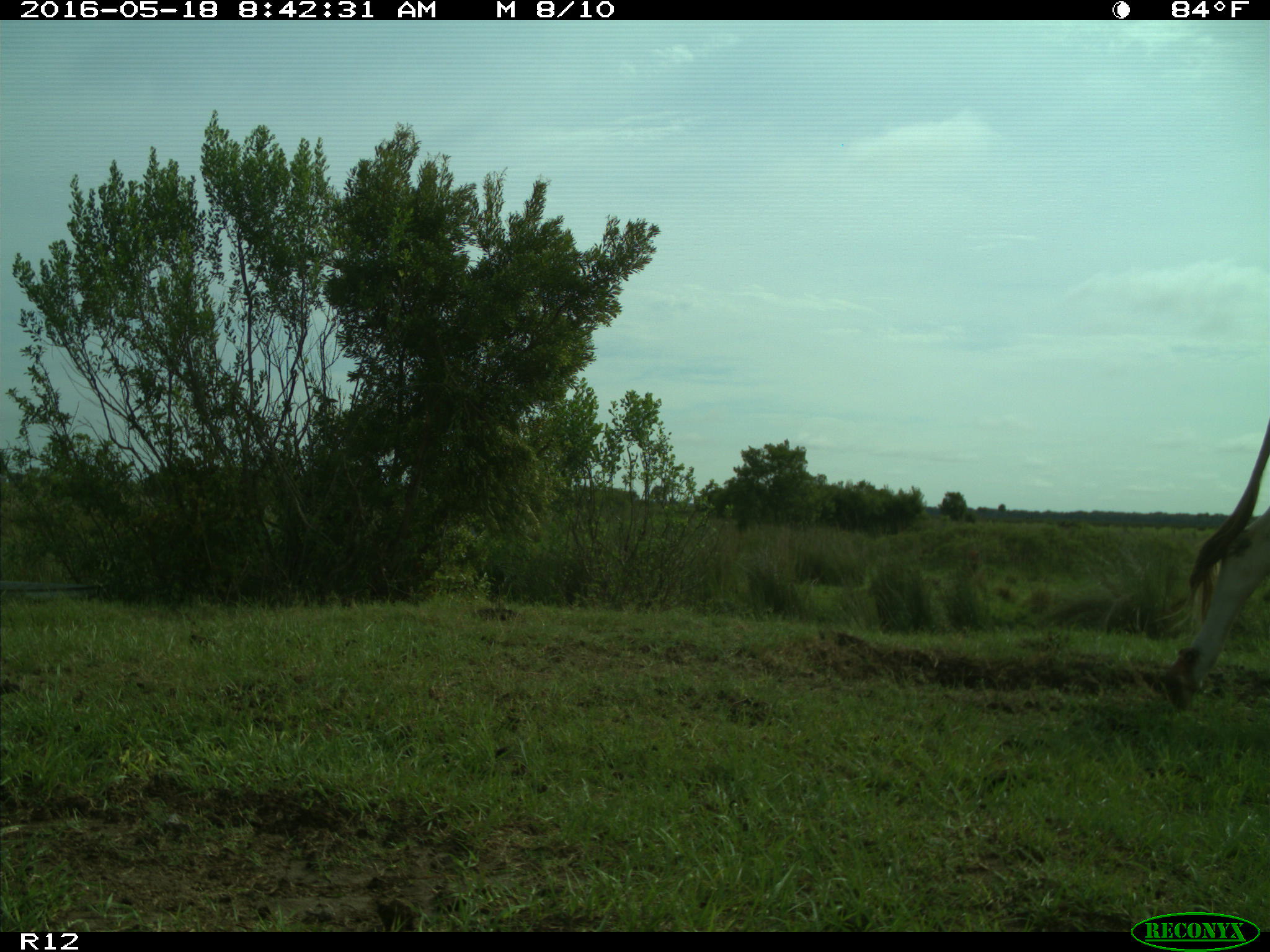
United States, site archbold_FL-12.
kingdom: Animalia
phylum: Chordata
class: Mammalia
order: Artiodactyla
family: Bovidae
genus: Bos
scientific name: Bos taurus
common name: domestic cow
Bos taurus (domestic cow).